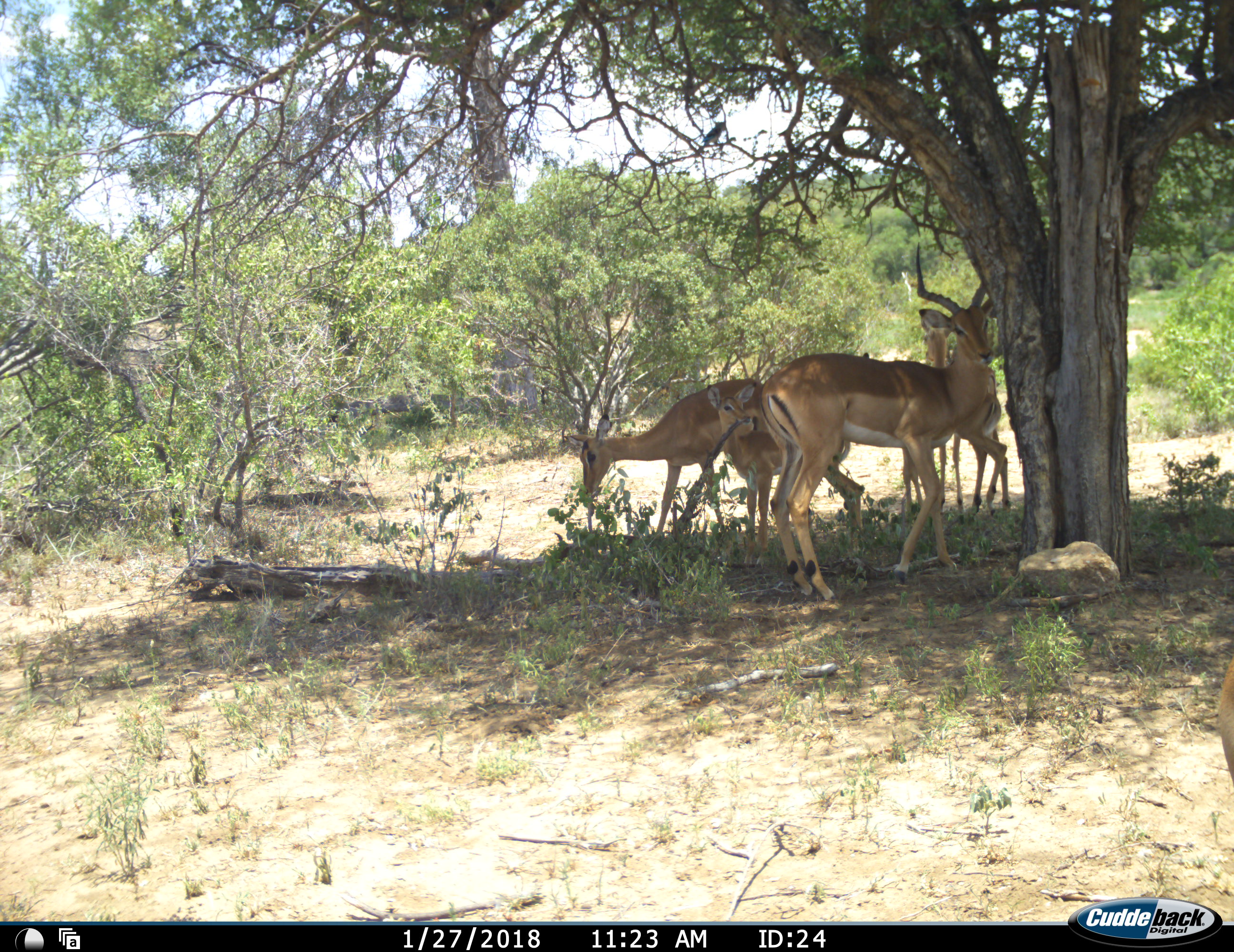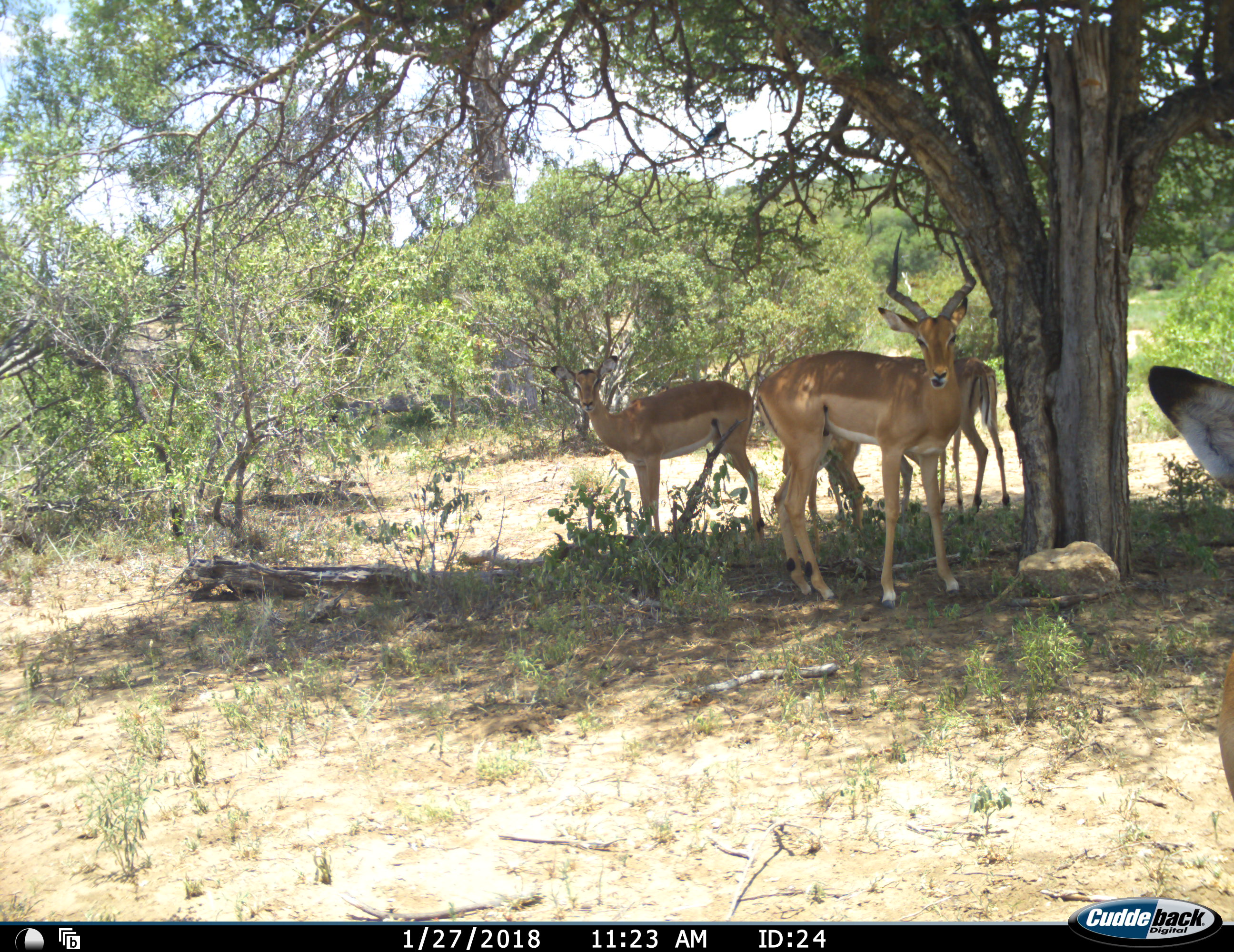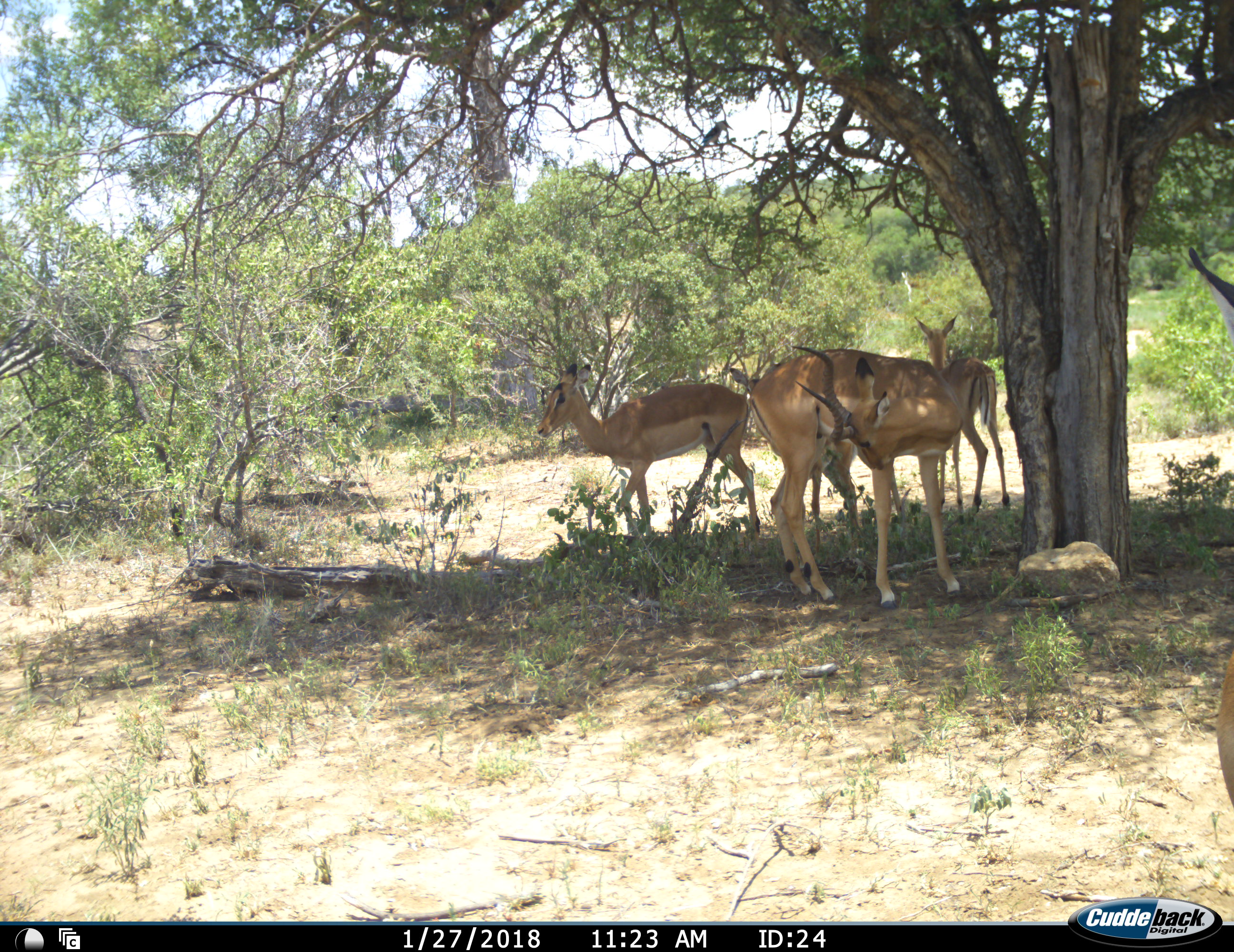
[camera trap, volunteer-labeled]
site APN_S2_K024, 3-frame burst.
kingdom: Animalia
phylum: Chordata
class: Mammalia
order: Artiodactyla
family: Bovidae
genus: Aepyceros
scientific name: Aepyceros melampus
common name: impala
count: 5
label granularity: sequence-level